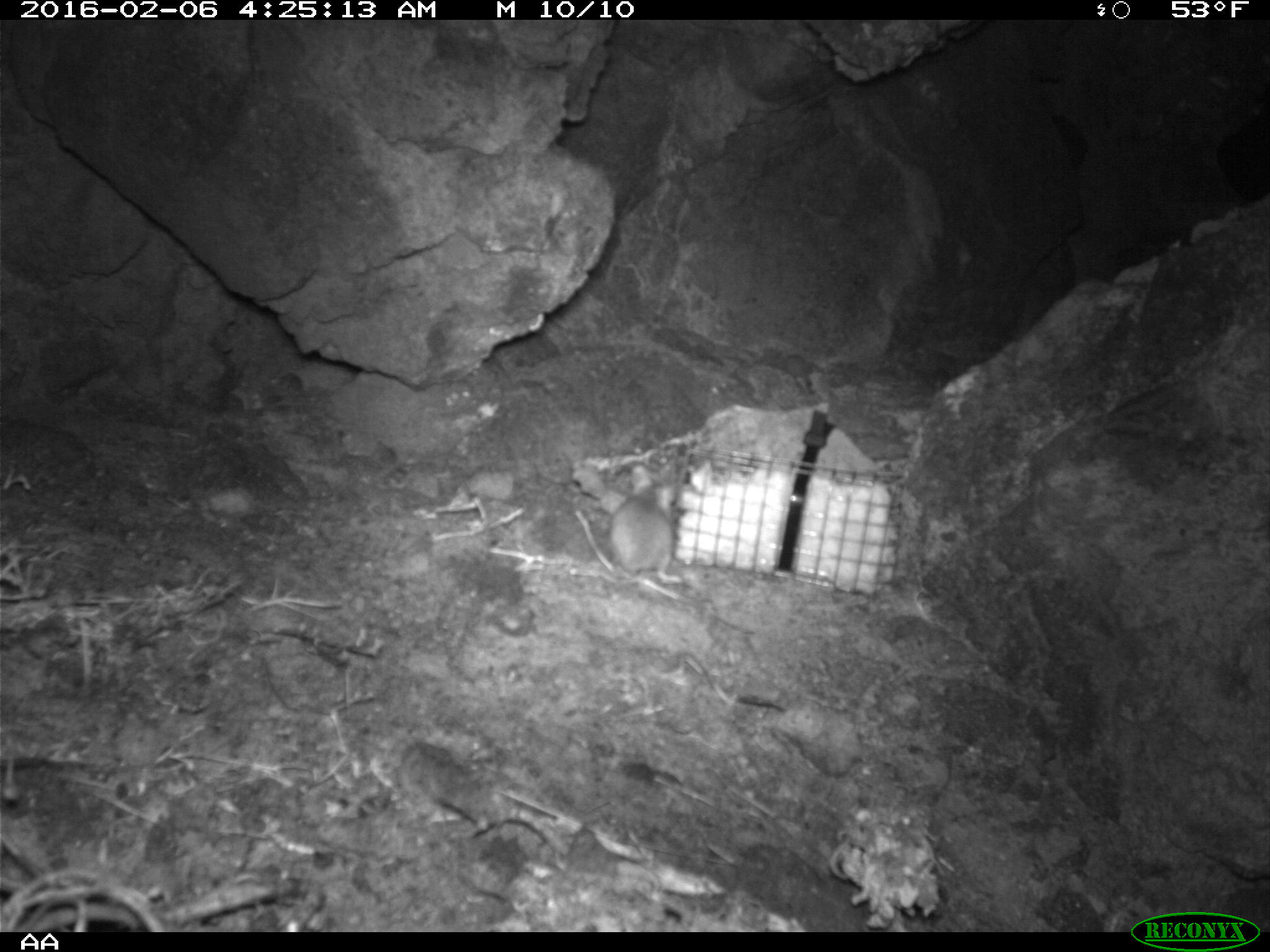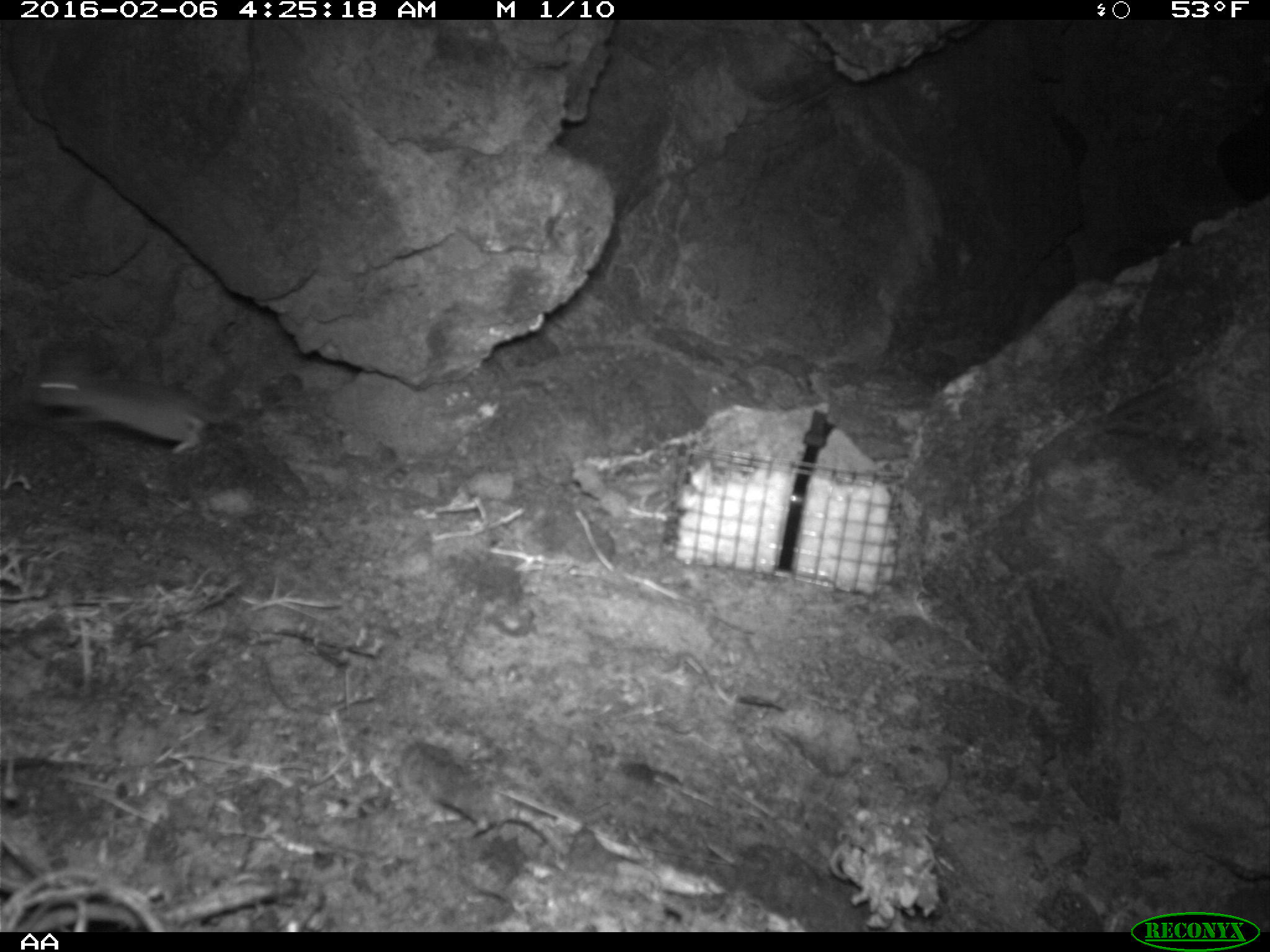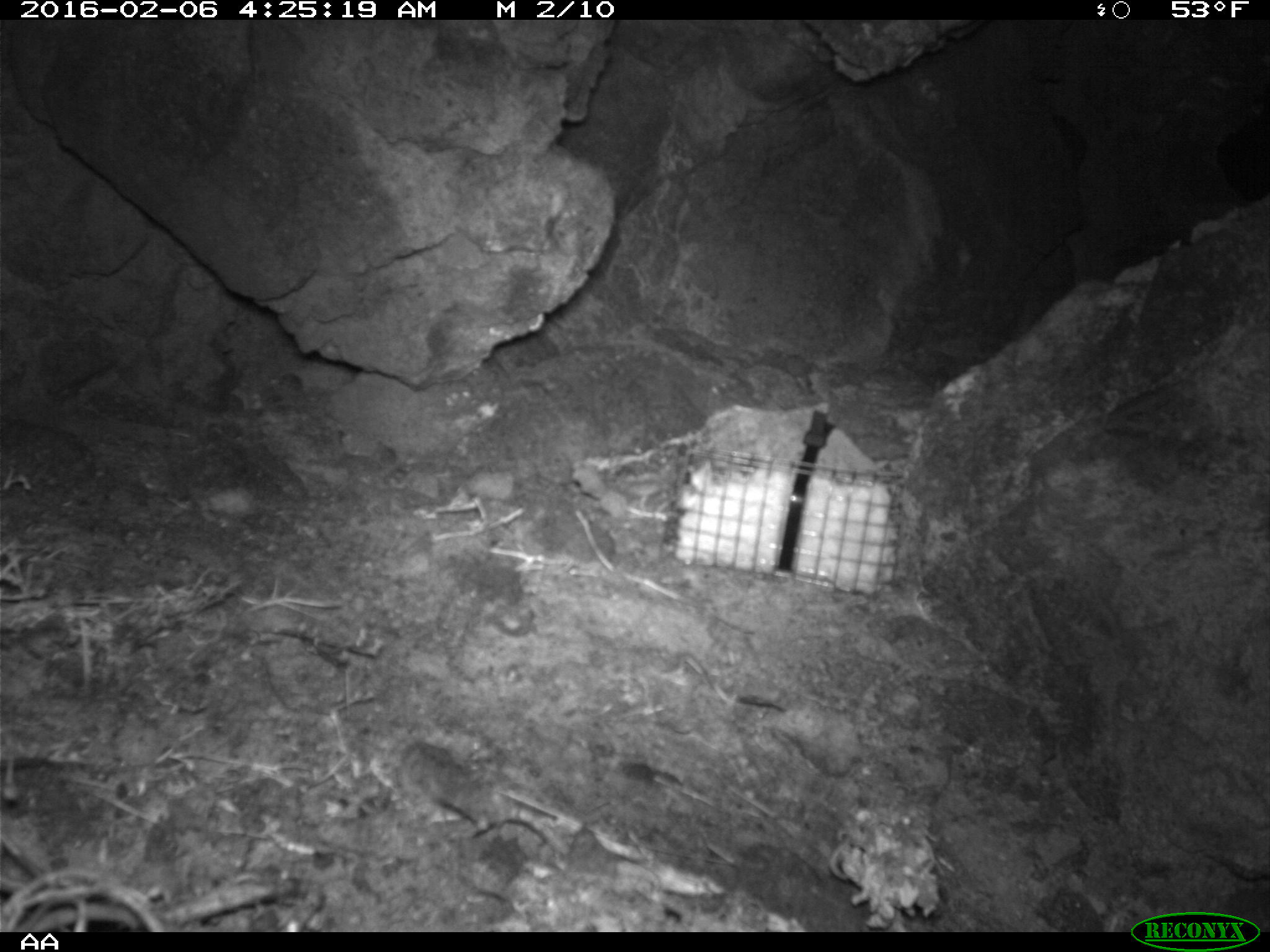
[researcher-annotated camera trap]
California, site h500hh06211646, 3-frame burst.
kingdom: Animalia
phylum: Chordata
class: Mammalia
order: Rodentia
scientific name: Rodentia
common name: rodent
Rodent (Rodentia).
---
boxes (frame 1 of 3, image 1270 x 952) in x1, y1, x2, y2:
rodent: 575, 464, 682, 586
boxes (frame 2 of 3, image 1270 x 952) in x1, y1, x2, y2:
rodent: 29, 363, 247, 454